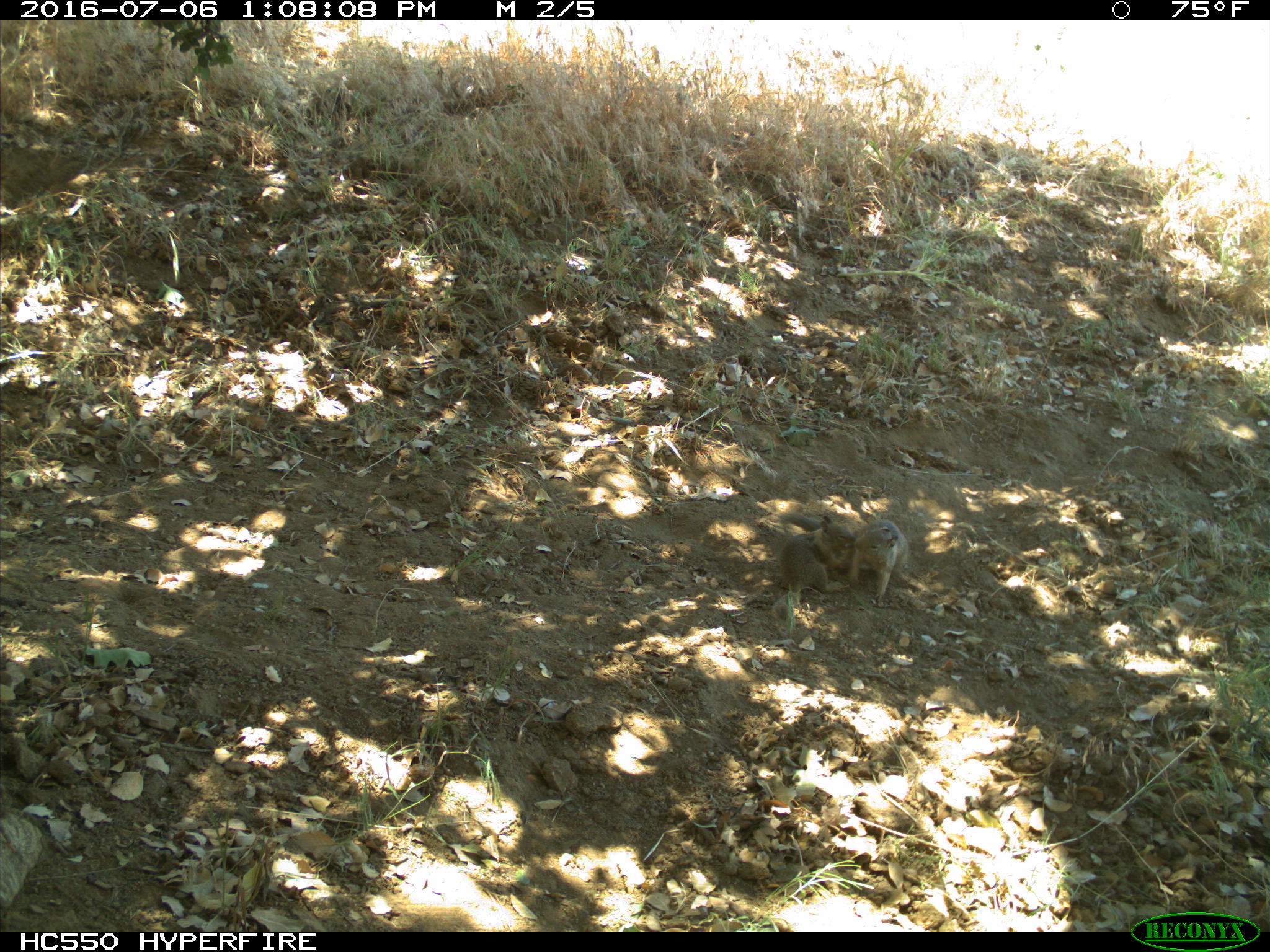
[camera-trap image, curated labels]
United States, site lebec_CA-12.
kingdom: Animalia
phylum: Chordata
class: Mammalia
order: Rodentia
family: Sciuridae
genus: Otospermophilus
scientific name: Otospermophilus beecheyi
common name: california ground squirrel